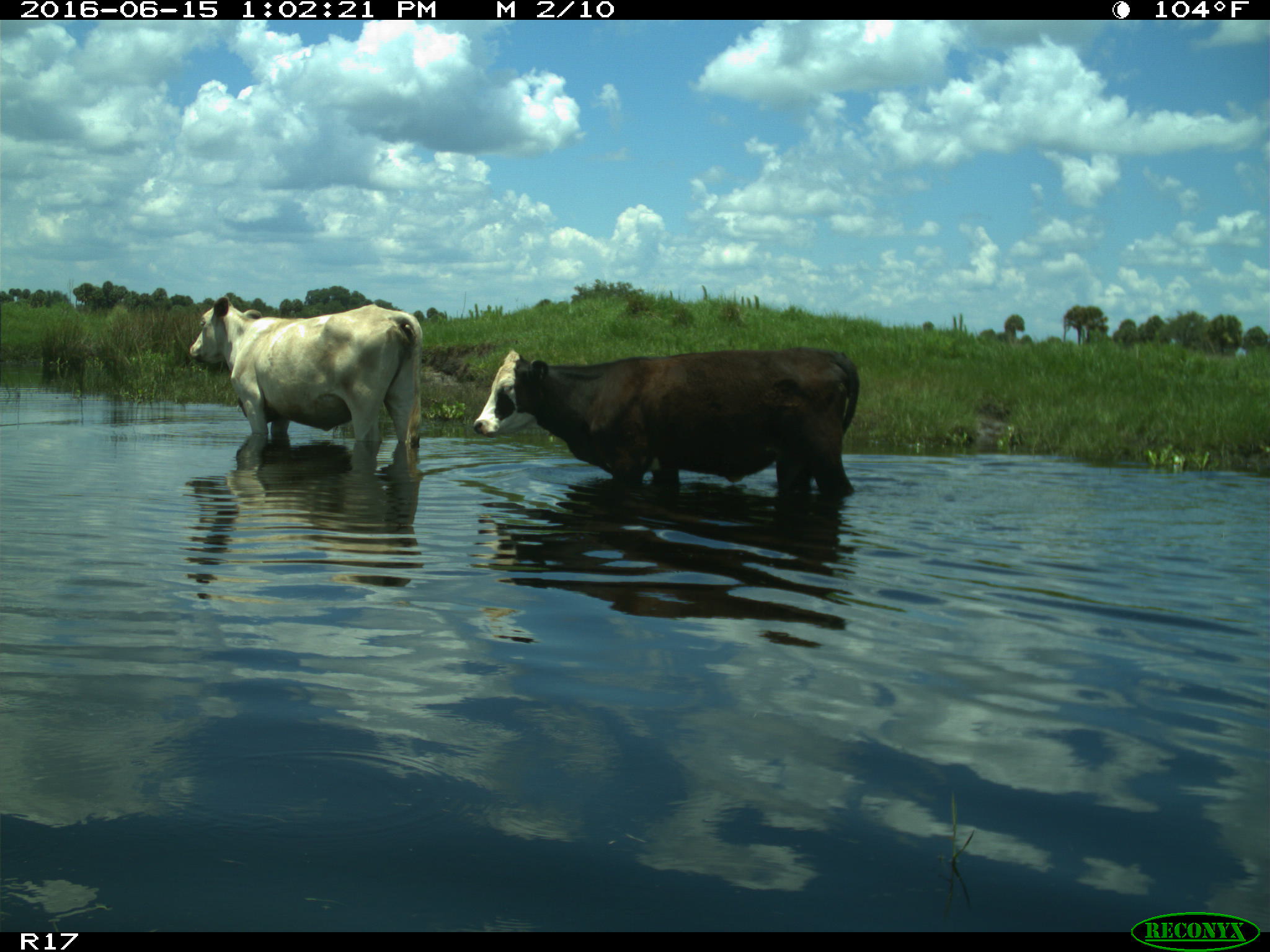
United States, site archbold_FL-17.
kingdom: Animalia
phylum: Chordata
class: Mammalia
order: Artiodactyla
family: Bovidae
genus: Bos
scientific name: Bos taurus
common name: domestic cow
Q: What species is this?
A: Bos taurus (domestic cow).